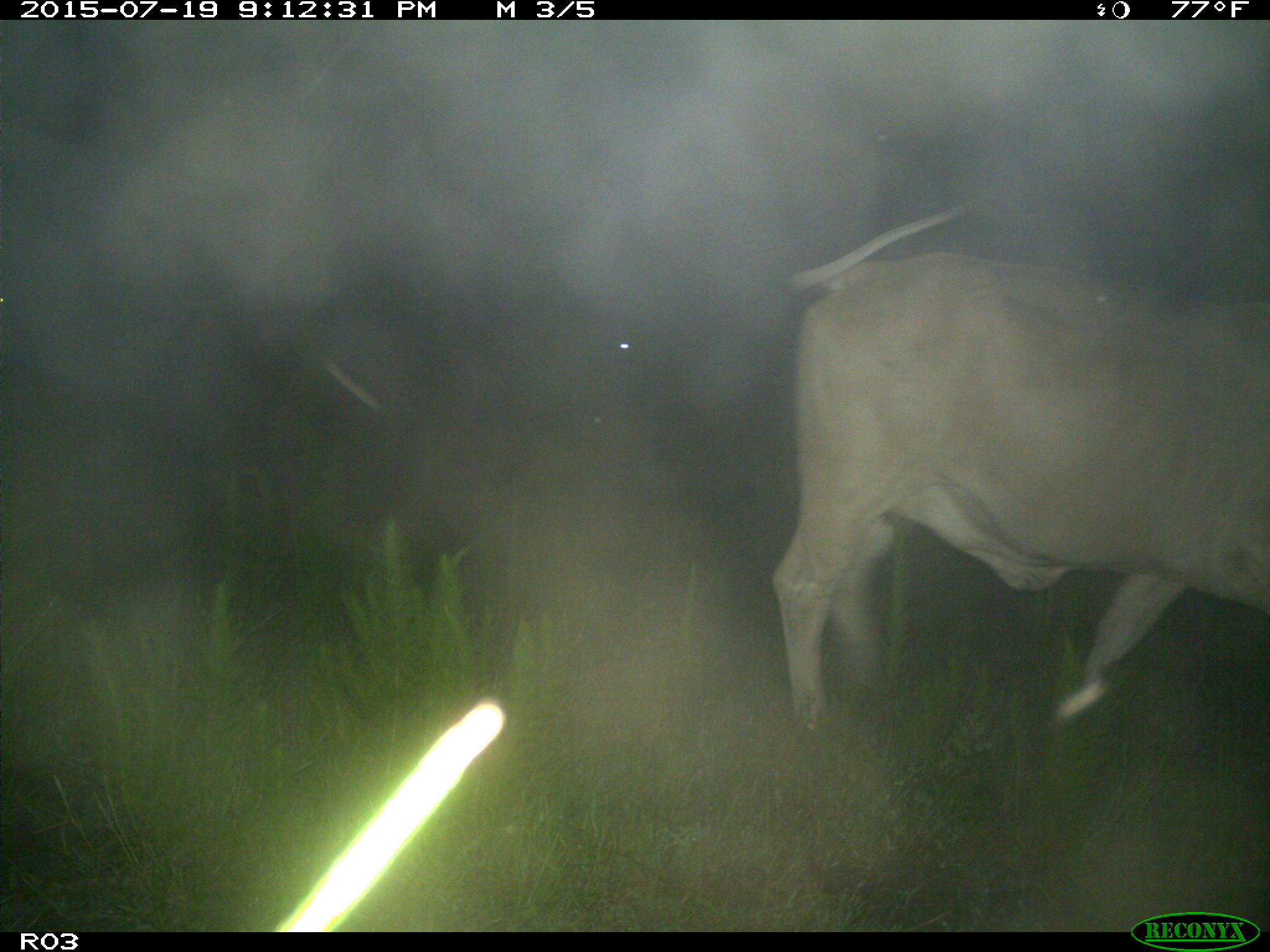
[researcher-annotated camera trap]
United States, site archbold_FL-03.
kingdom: Animalia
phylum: Chordata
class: Mammalia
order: Artiodactyla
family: Bovidae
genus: Bos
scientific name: Bos taurus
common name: domestic cow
Bos taurus (domestic cow).